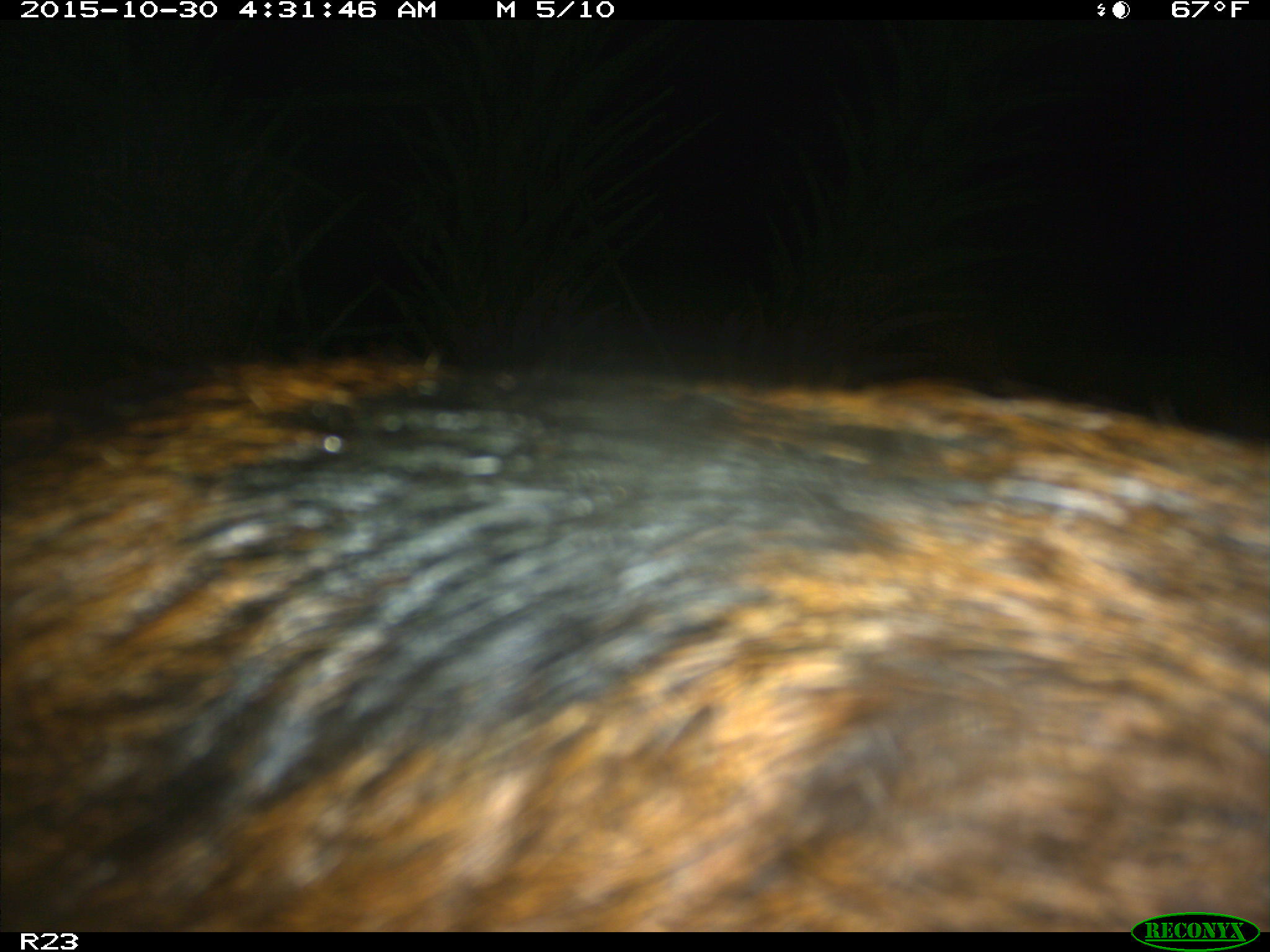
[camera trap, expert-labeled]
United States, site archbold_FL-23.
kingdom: Animalia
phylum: Chordata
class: Mammalia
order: Artiodactyla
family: Suidae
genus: Sus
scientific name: Sus scrofa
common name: wild boar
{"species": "Sus scrofa (wild boar)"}